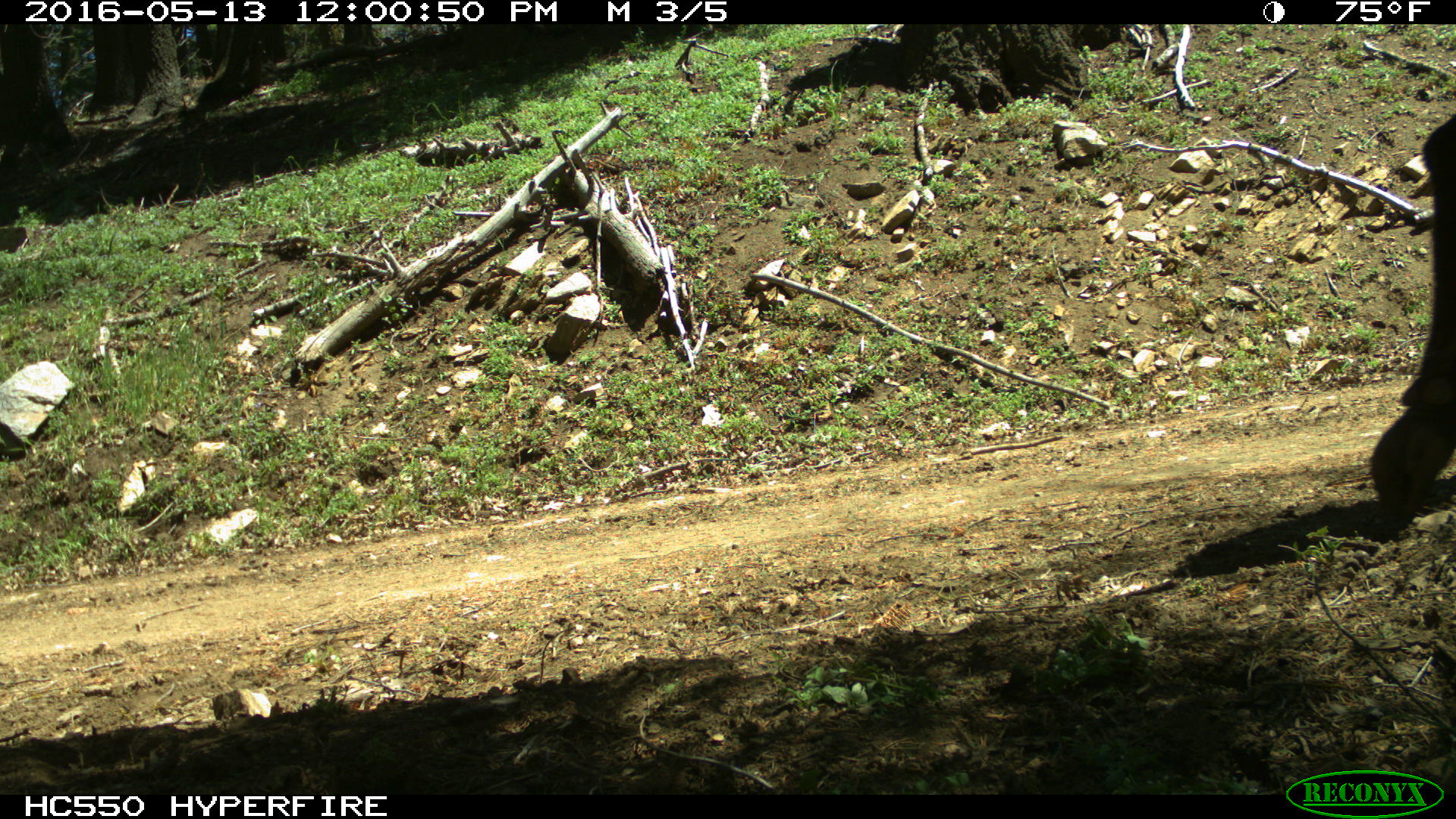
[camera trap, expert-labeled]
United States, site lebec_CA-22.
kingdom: Animalia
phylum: Chordata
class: Mammalia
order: Artiodactyla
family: Bovidae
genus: Bos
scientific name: Bos taurus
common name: domestic cow